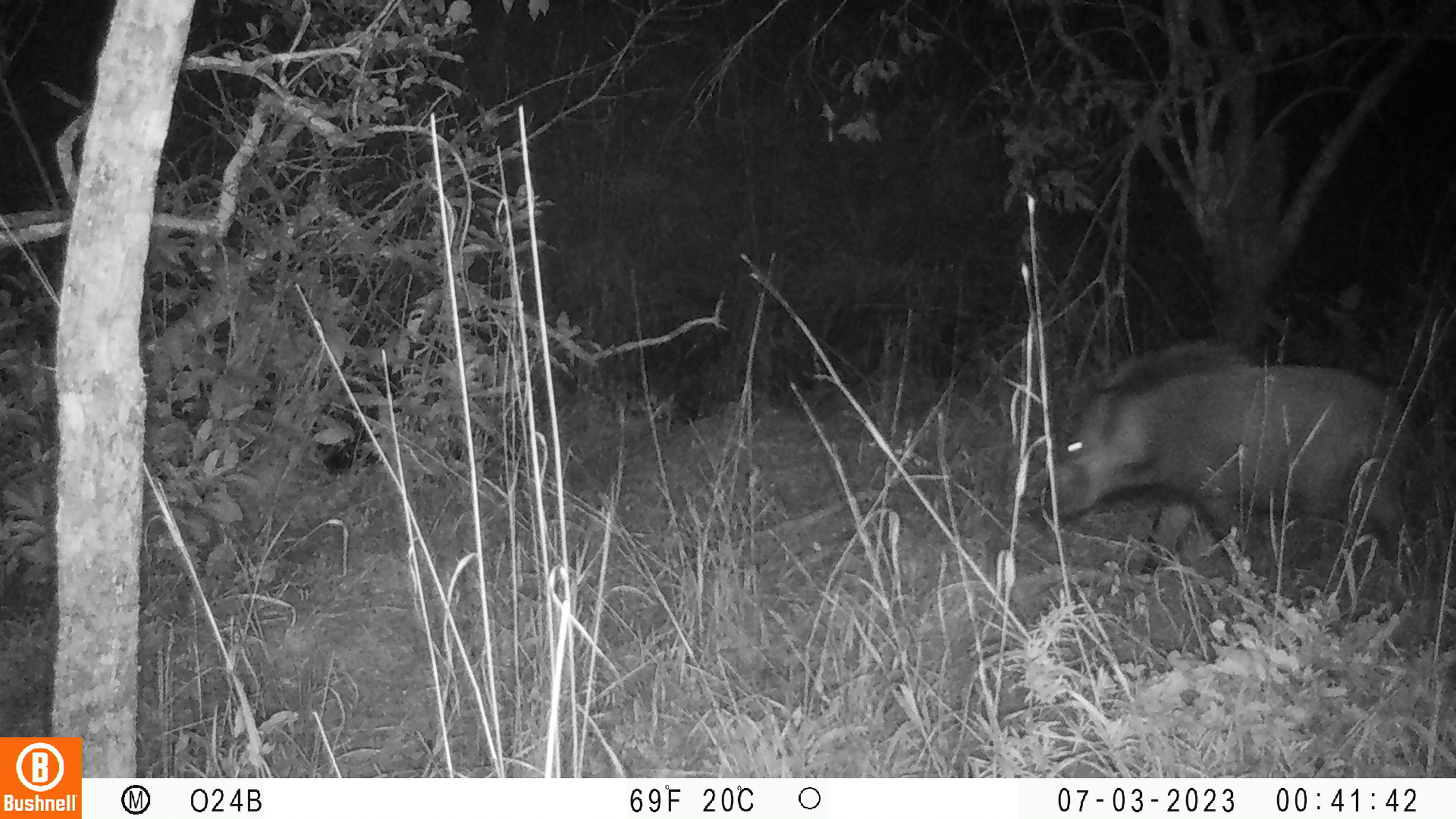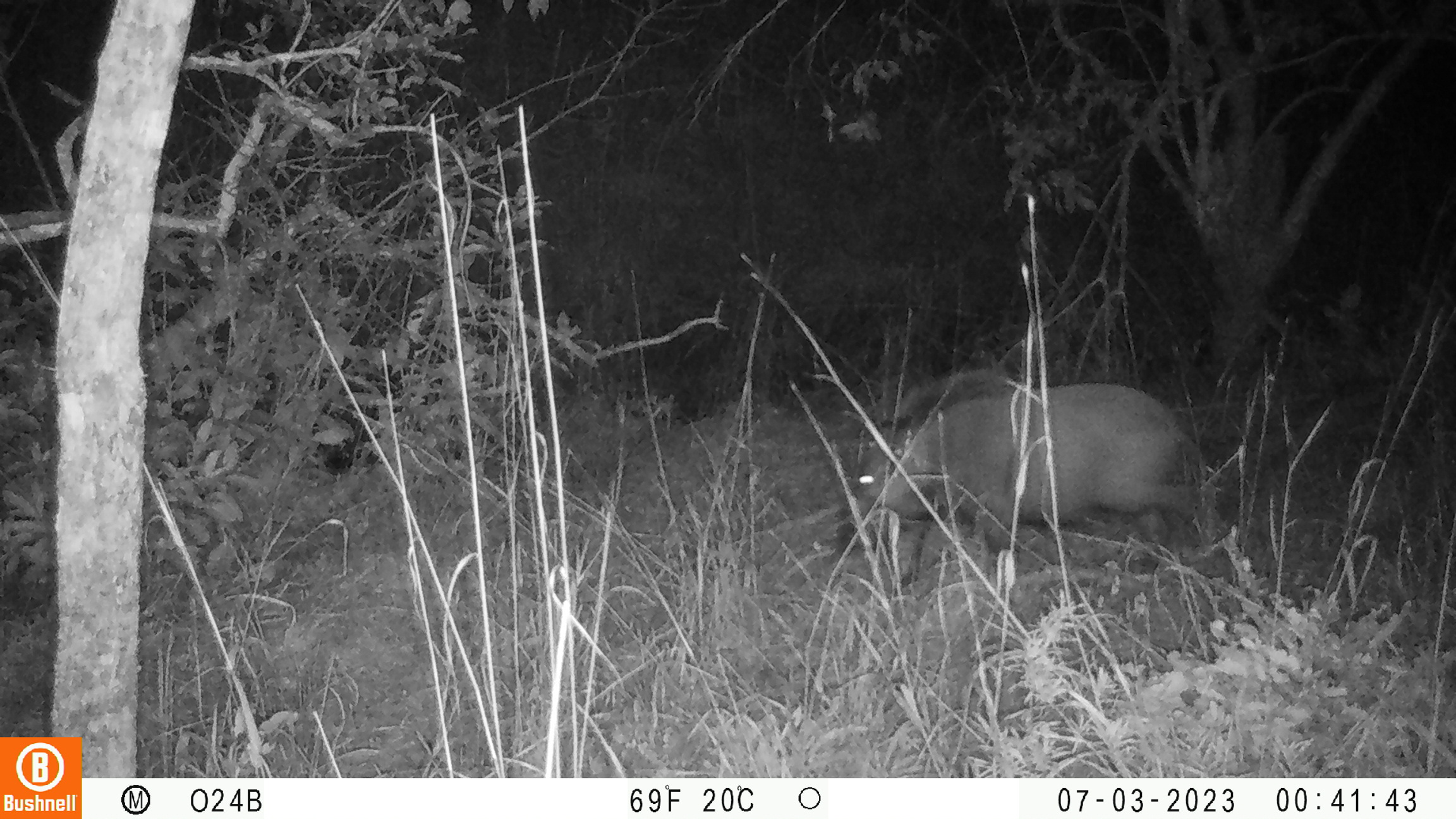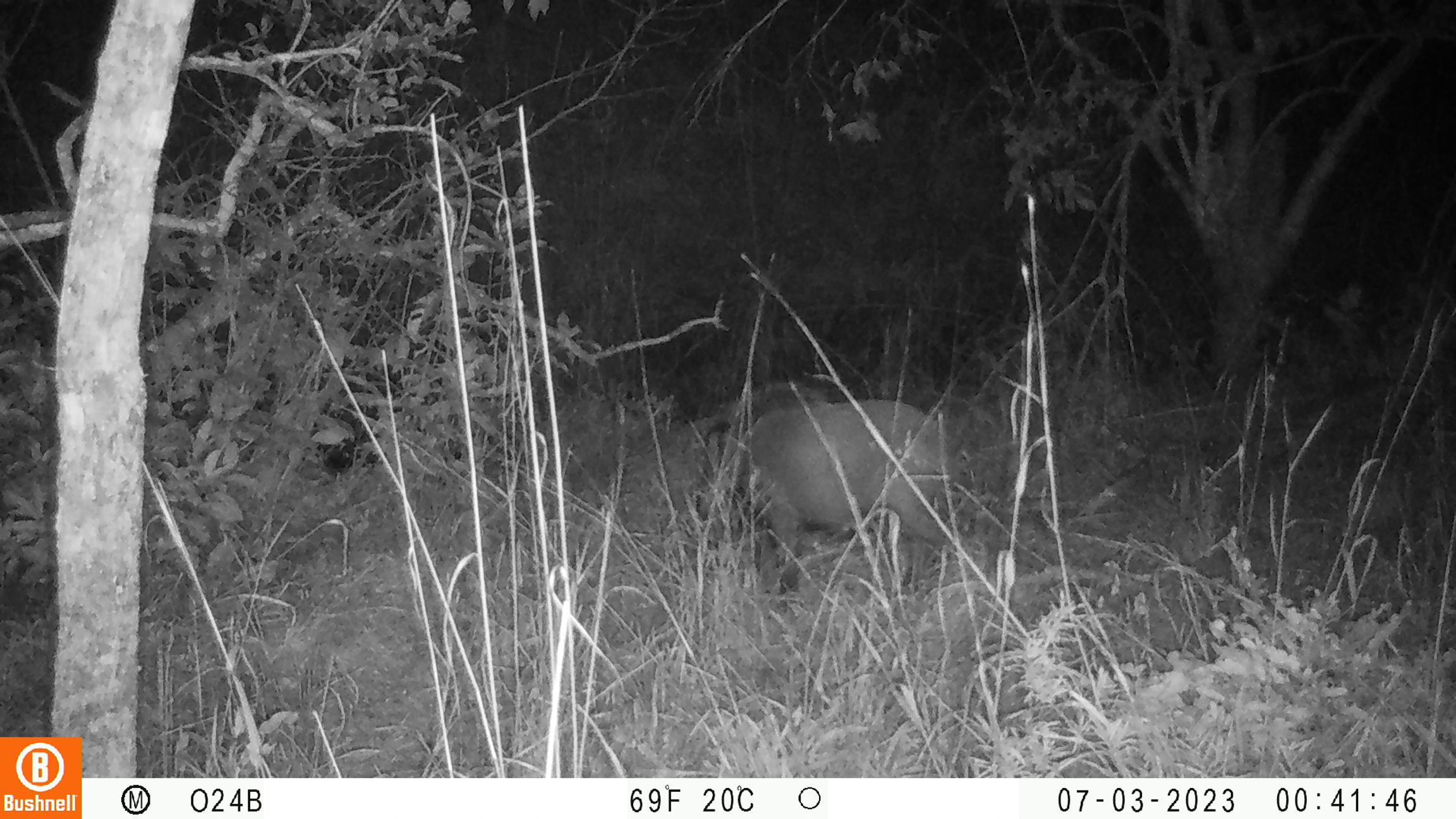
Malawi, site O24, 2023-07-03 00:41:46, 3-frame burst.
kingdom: Animalia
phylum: Chordata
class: Mammalia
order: Artiodactyla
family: Suidae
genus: Potamochoerus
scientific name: Potamochoerus larvatus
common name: bushpig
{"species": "bushpig (Potamochoerus larvatus)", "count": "1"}